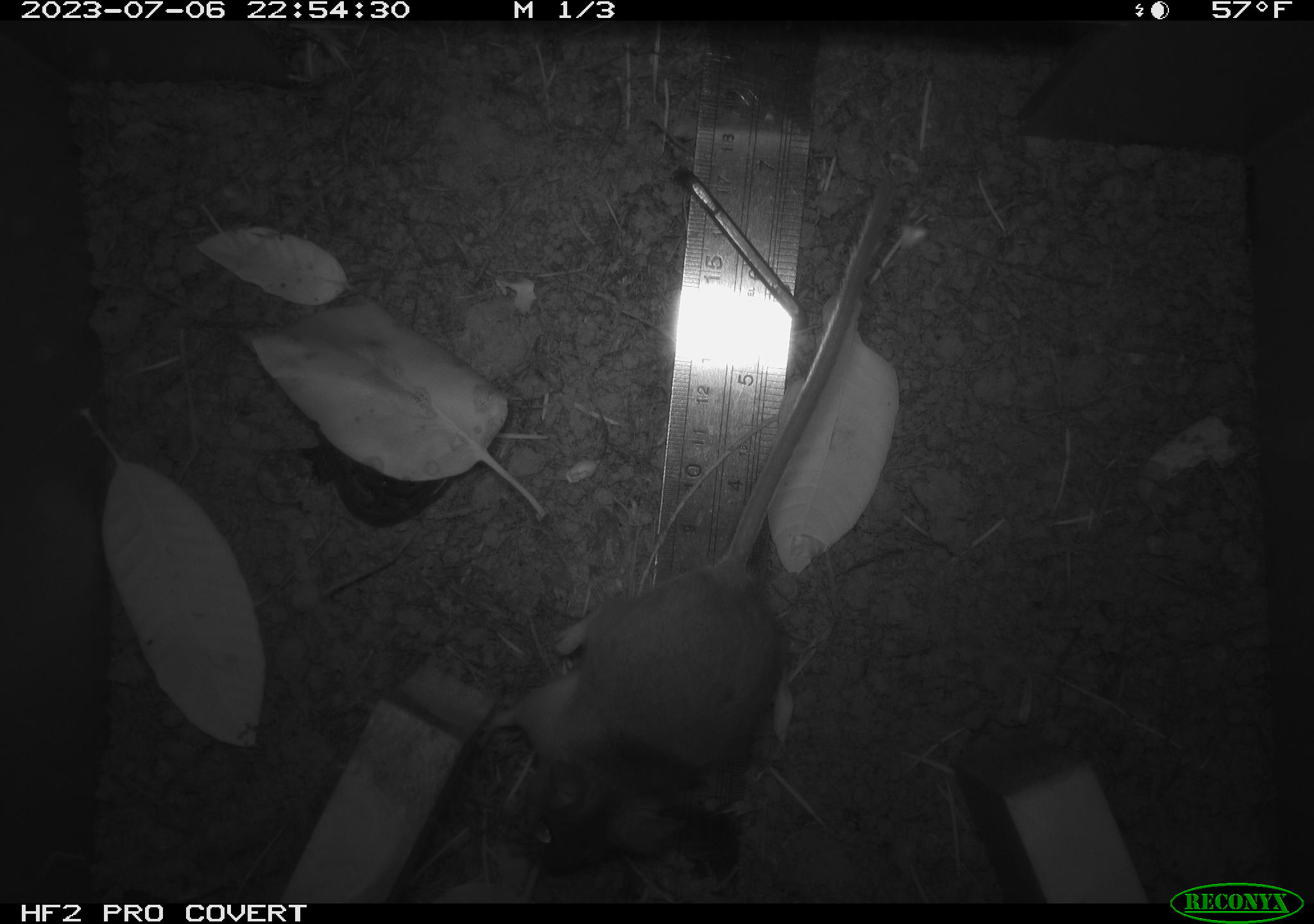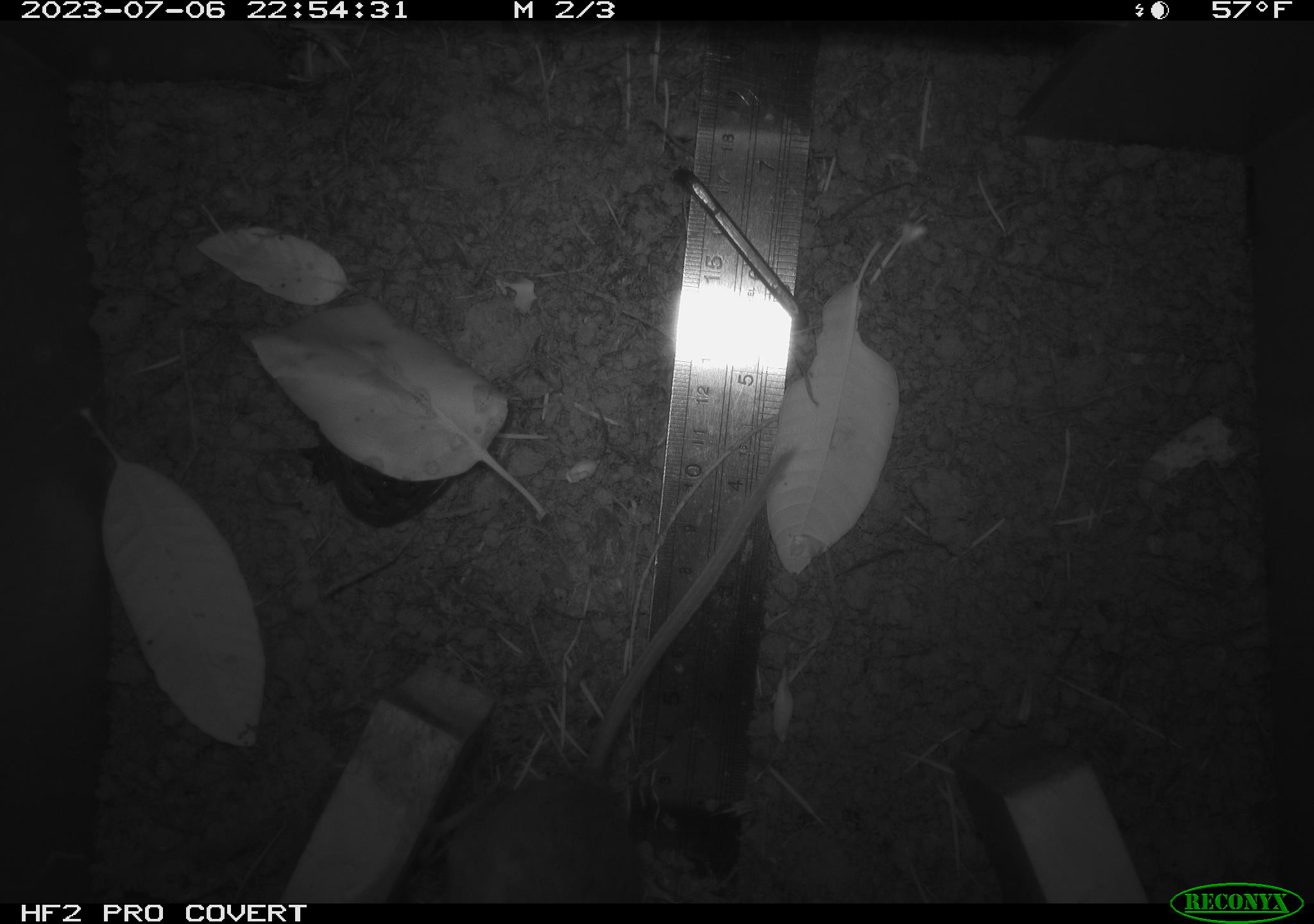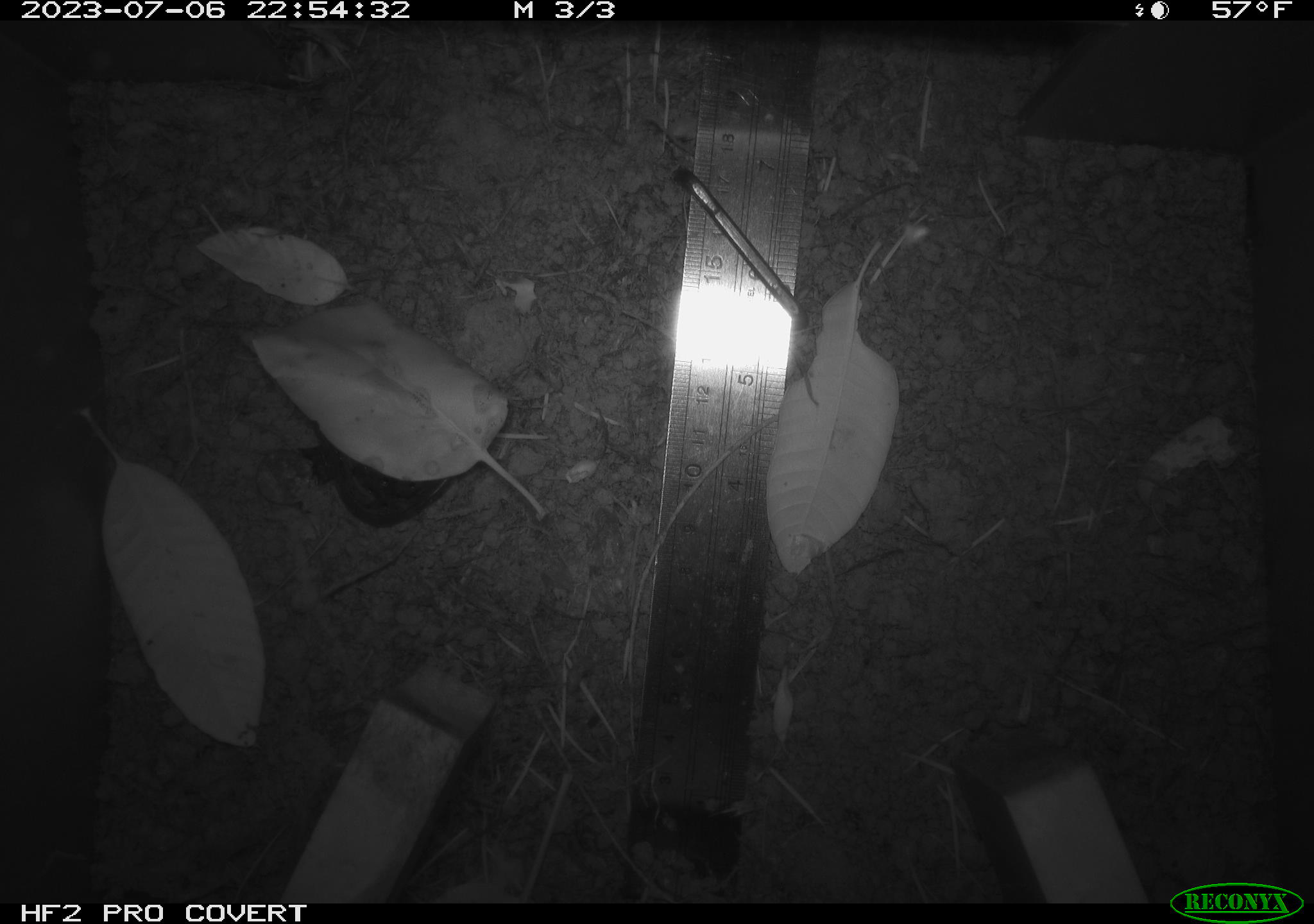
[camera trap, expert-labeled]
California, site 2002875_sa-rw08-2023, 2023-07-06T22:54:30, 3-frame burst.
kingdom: Animalia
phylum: Chordata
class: Mammalia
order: Rodentia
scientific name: Rodentia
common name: mouse species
Mouse species (Rodentia).